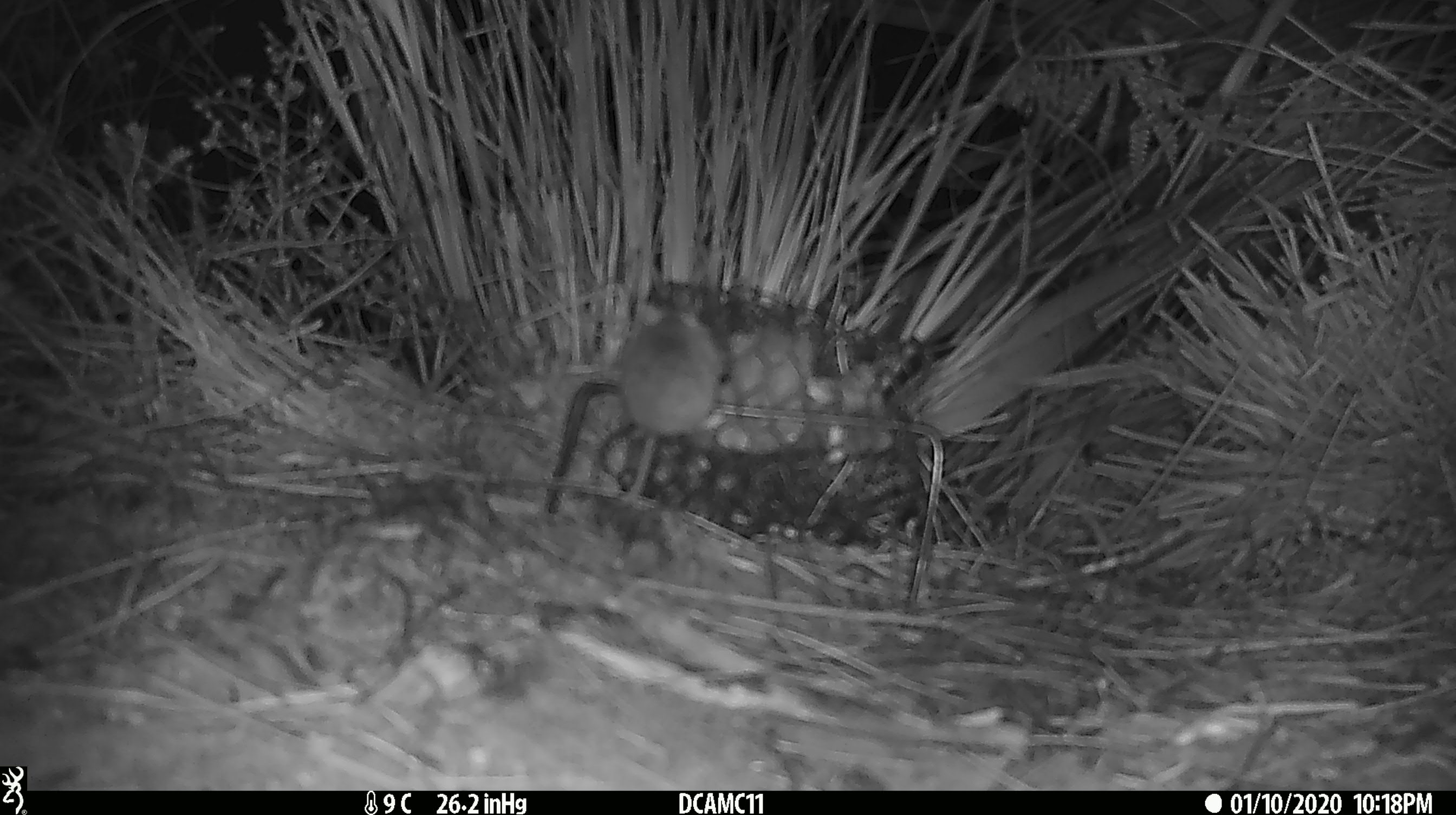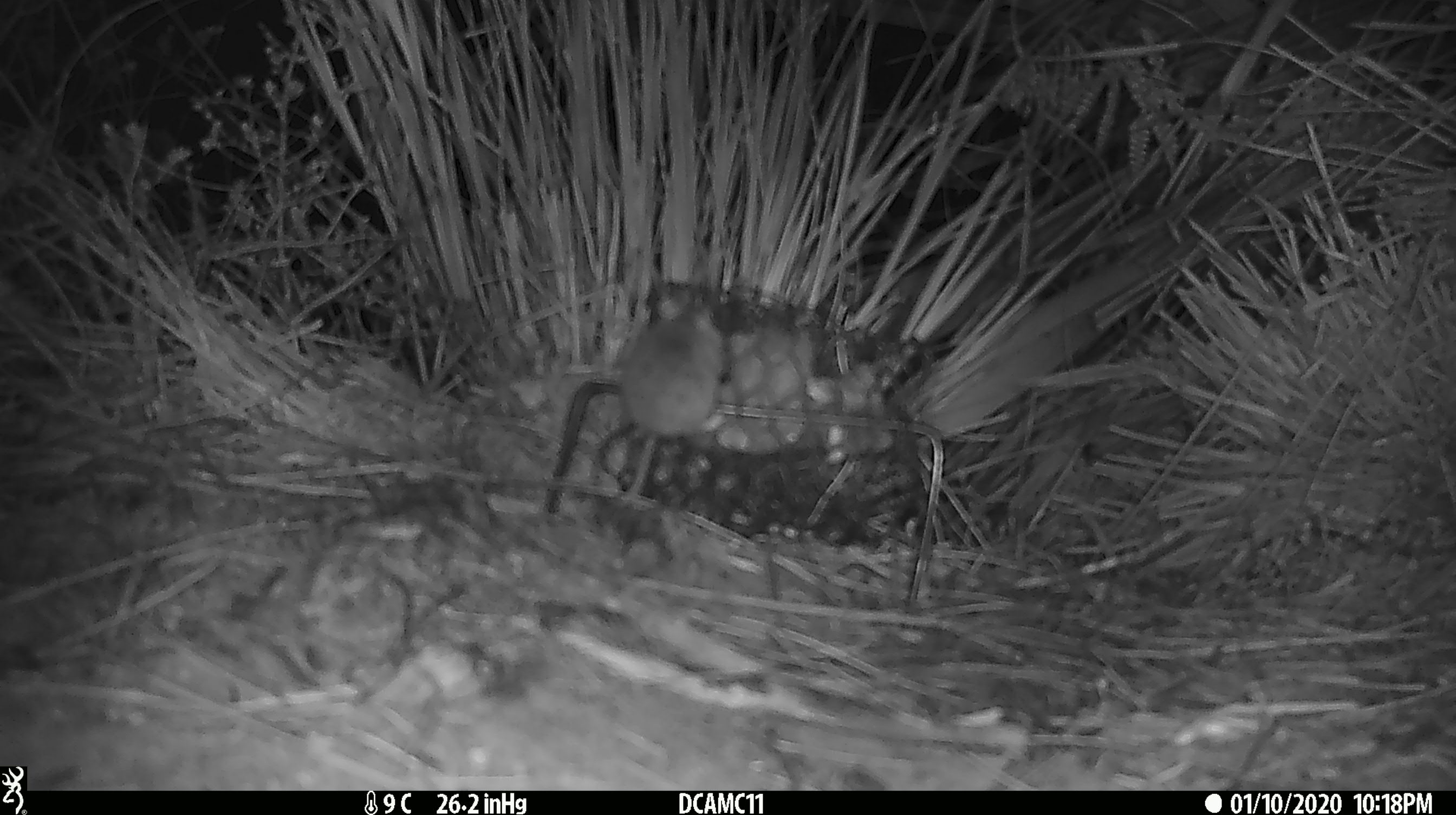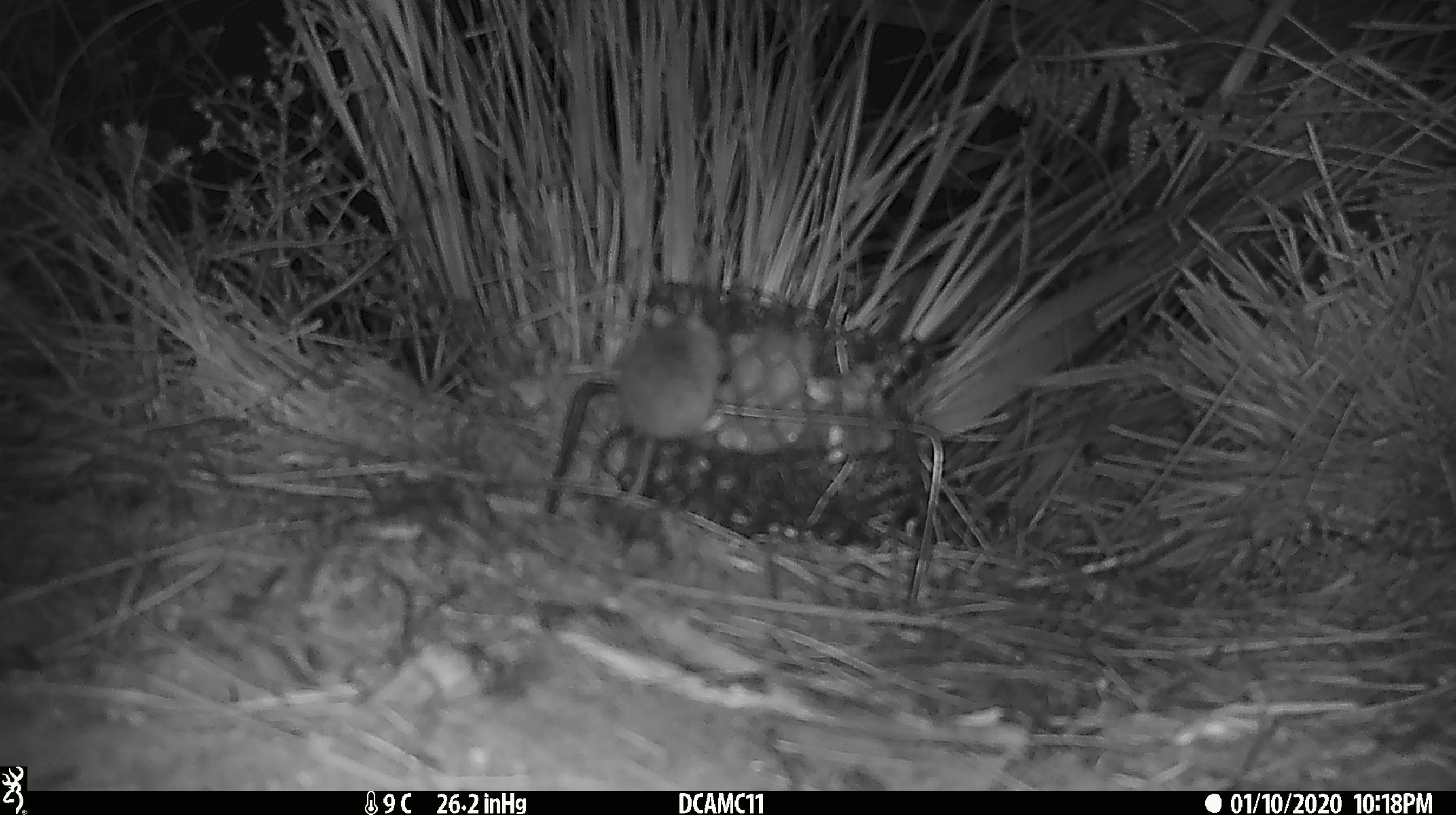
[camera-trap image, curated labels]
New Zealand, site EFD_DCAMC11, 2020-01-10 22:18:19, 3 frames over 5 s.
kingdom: Animalia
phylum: Chordata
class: Mammalia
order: Rodentia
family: Muridae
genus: Mus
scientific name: Mus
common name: mouse